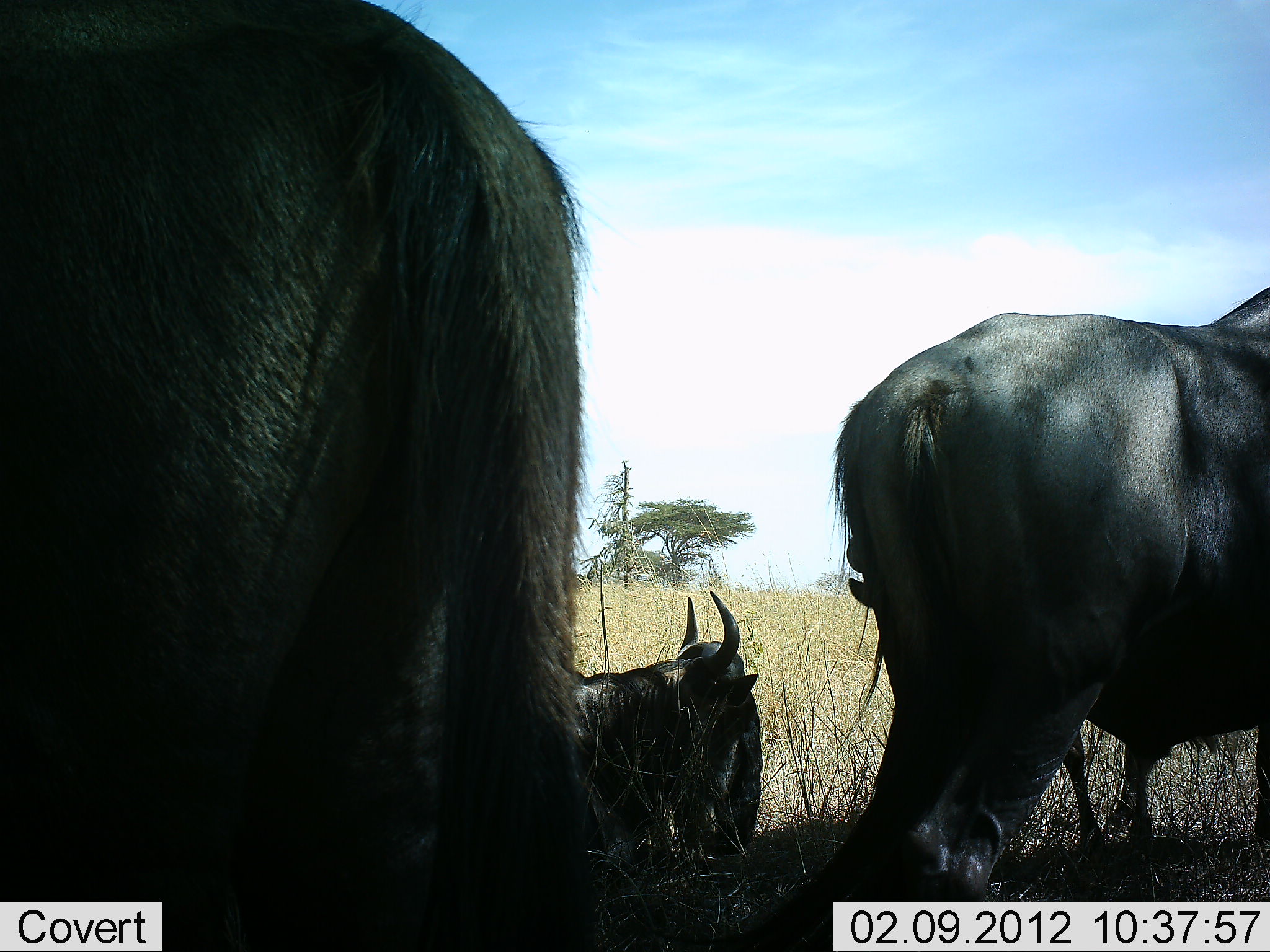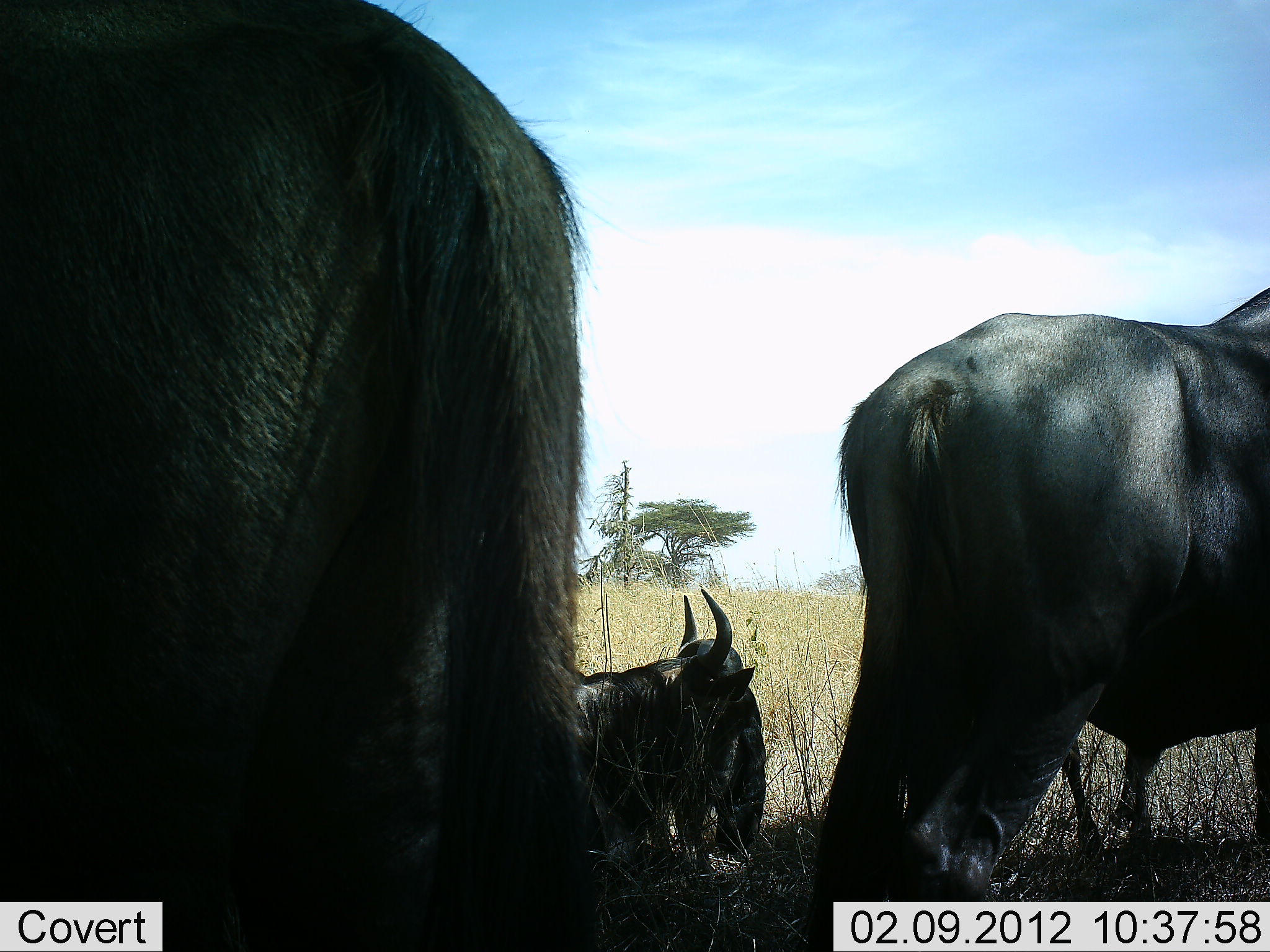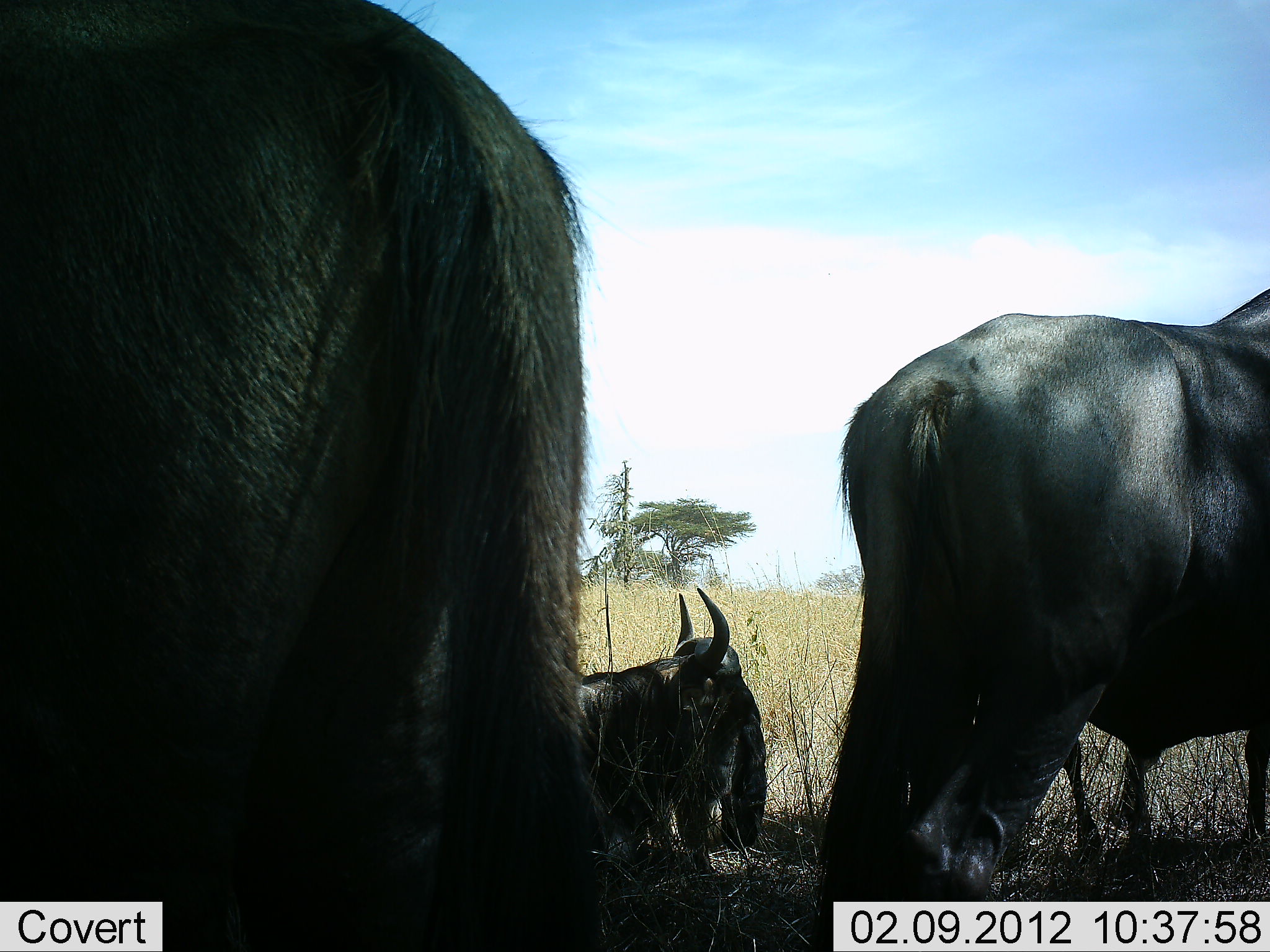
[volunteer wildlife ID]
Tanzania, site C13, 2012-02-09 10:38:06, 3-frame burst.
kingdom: Animalia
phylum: Chordata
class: Mammalia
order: Artiodactyla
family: Bovidae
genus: Connochaetes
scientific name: Connochaetes taurinus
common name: blue wildebeest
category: wildebeest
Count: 3.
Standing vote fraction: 88%.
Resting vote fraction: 94%.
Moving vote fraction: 0%.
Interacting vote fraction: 0%.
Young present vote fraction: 6%.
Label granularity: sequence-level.